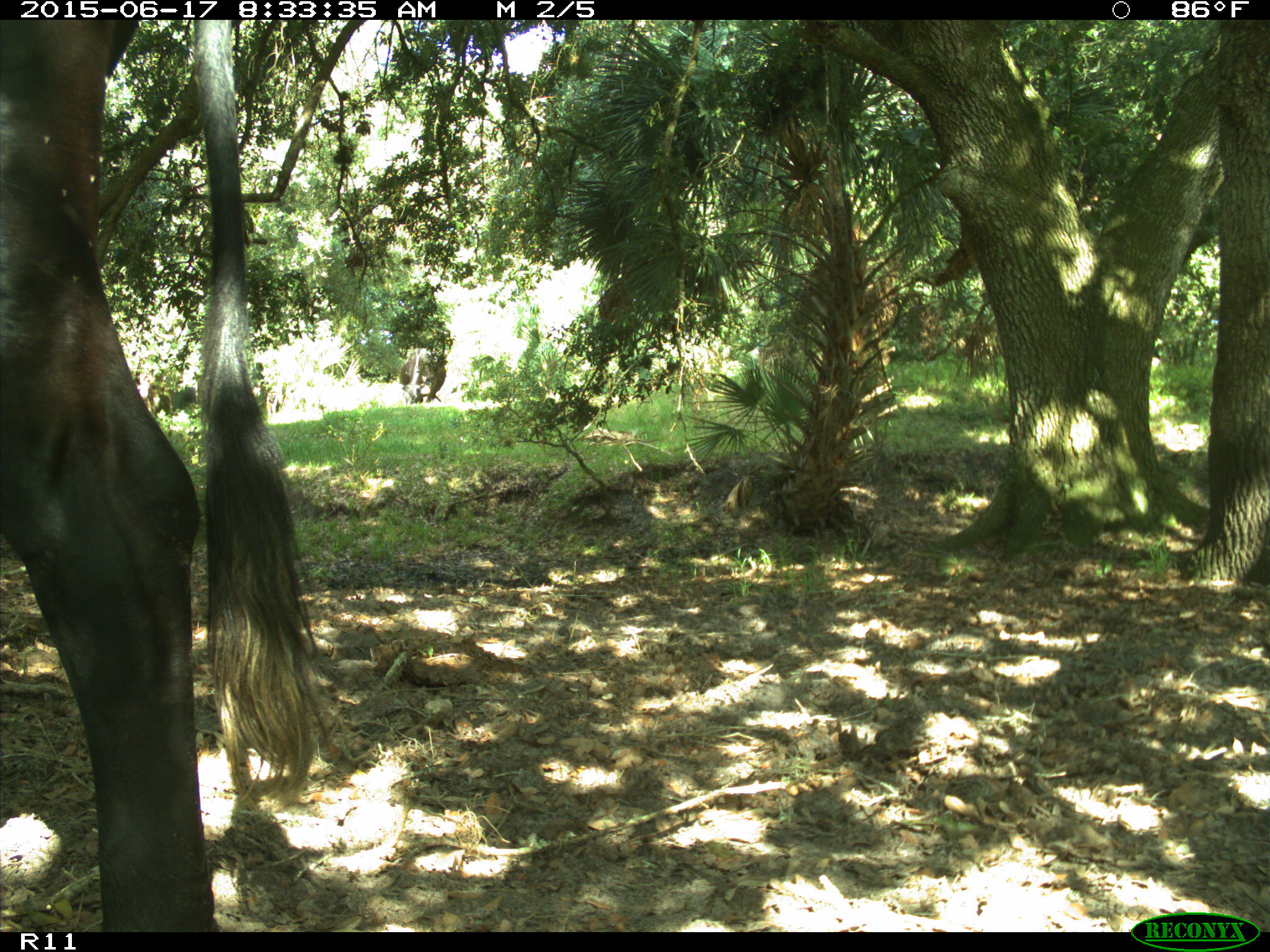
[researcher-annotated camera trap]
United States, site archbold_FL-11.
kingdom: Animalia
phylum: Chordata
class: Mammalia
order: Artiodactyla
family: Bovidae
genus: Bos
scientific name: Bos taurus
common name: domestic cow